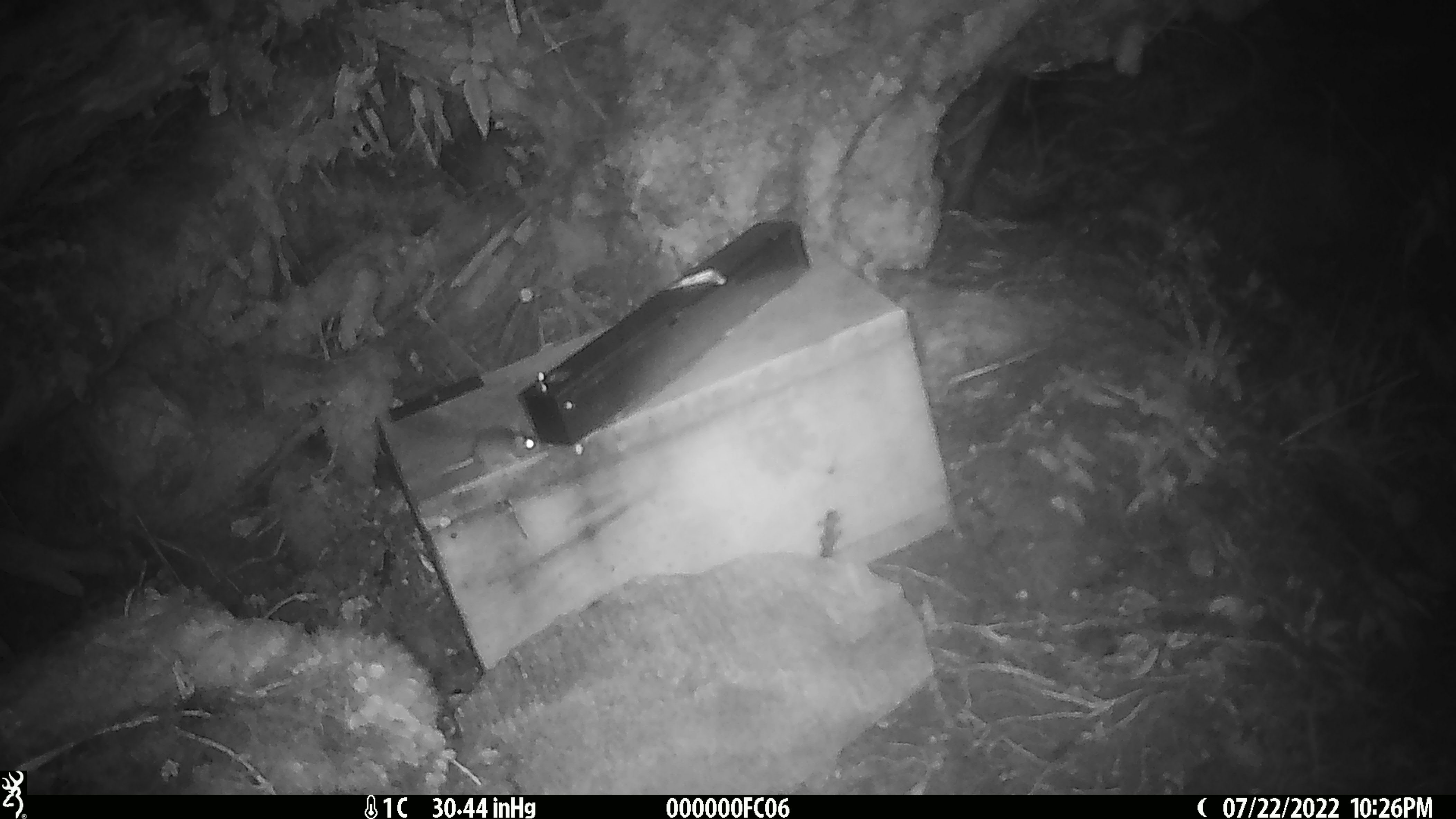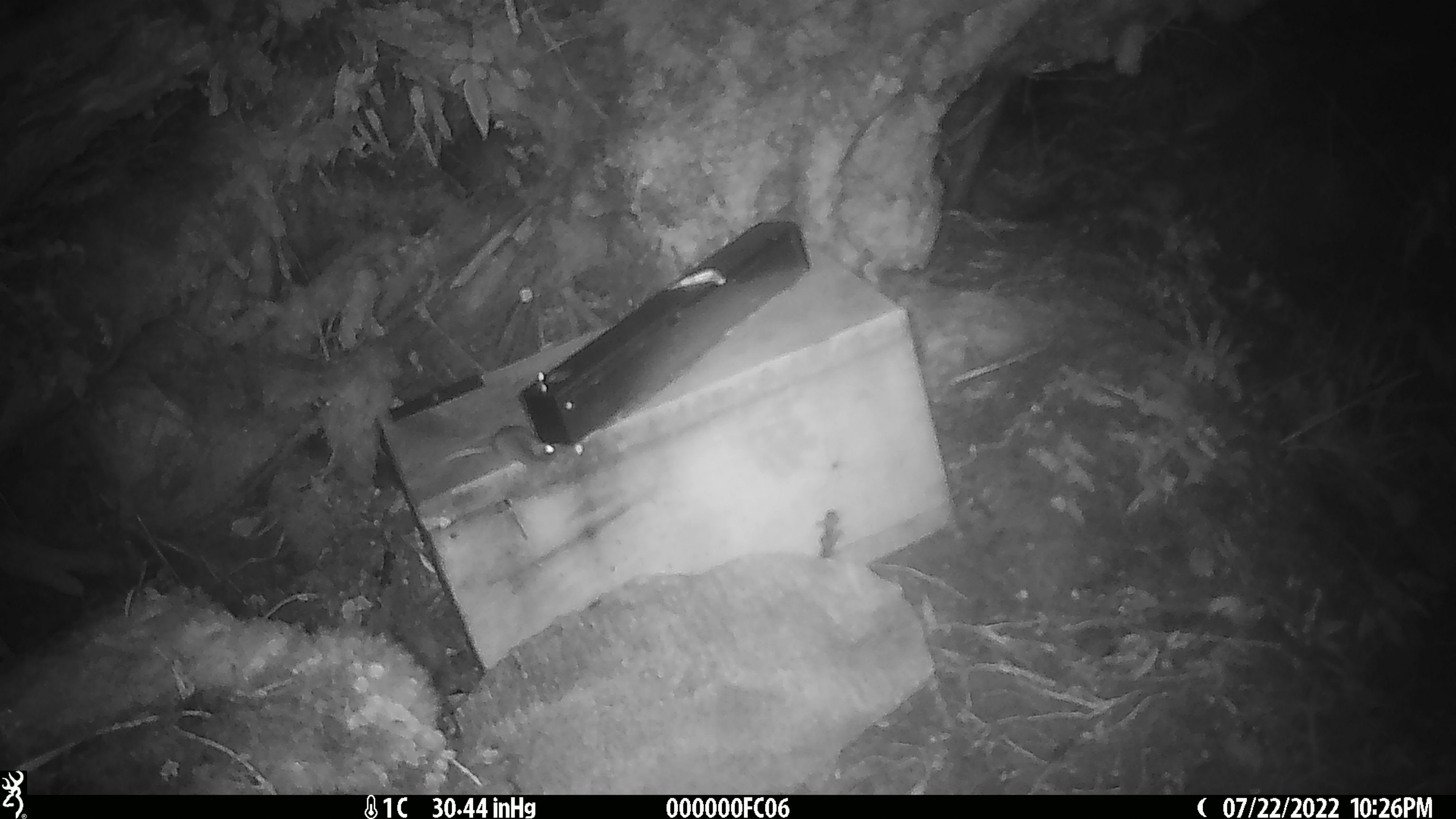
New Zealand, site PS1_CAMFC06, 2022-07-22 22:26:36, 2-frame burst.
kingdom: Animalia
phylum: Chordata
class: Mammalia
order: Rodentia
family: Muridae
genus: Mus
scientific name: Mus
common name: mouse